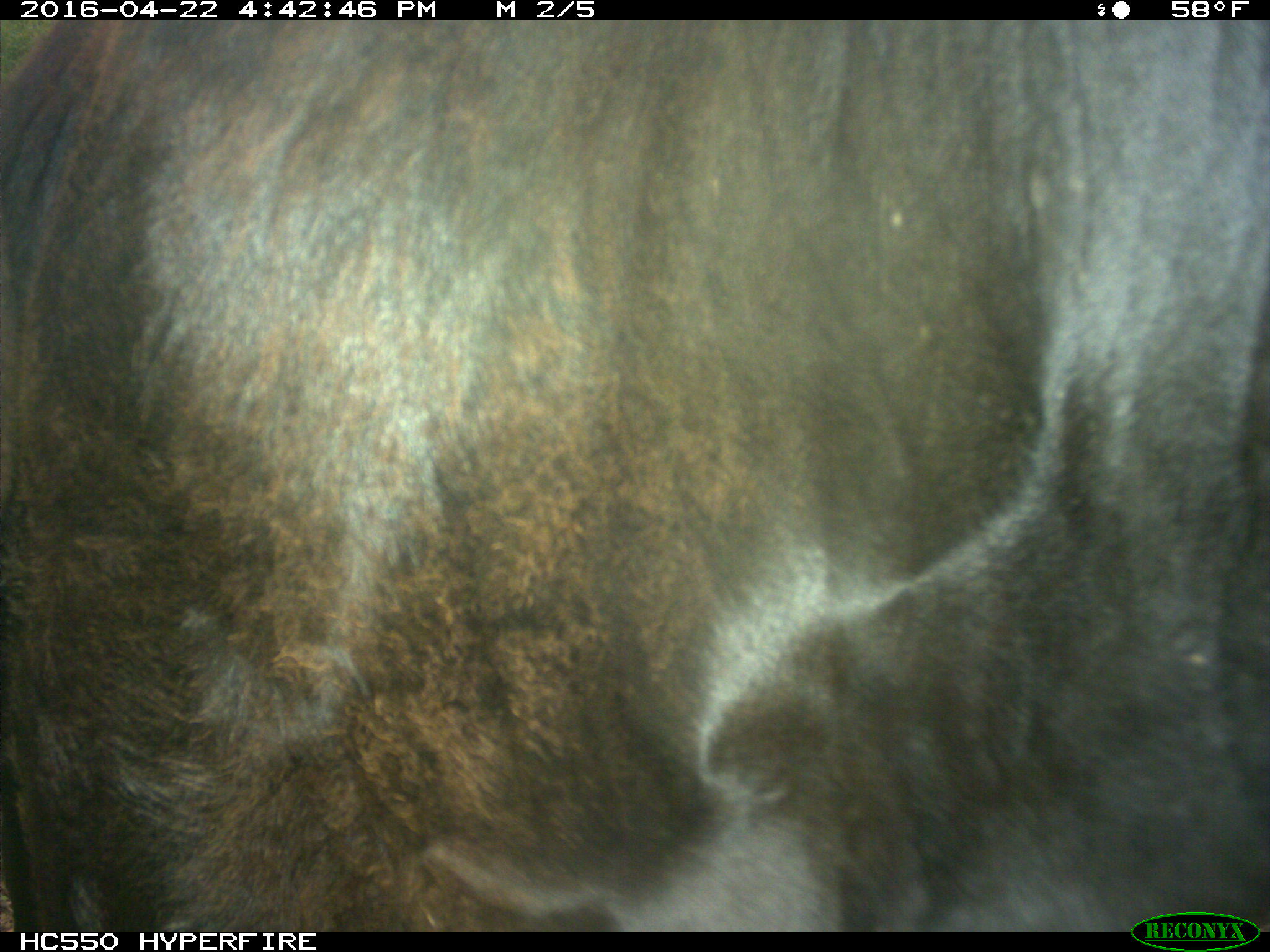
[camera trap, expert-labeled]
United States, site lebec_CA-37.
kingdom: Animalia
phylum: Chordata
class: Mammalia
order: Artiodactyla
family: Bovidae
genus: Bos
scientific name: Bos taurus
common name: domestic cow